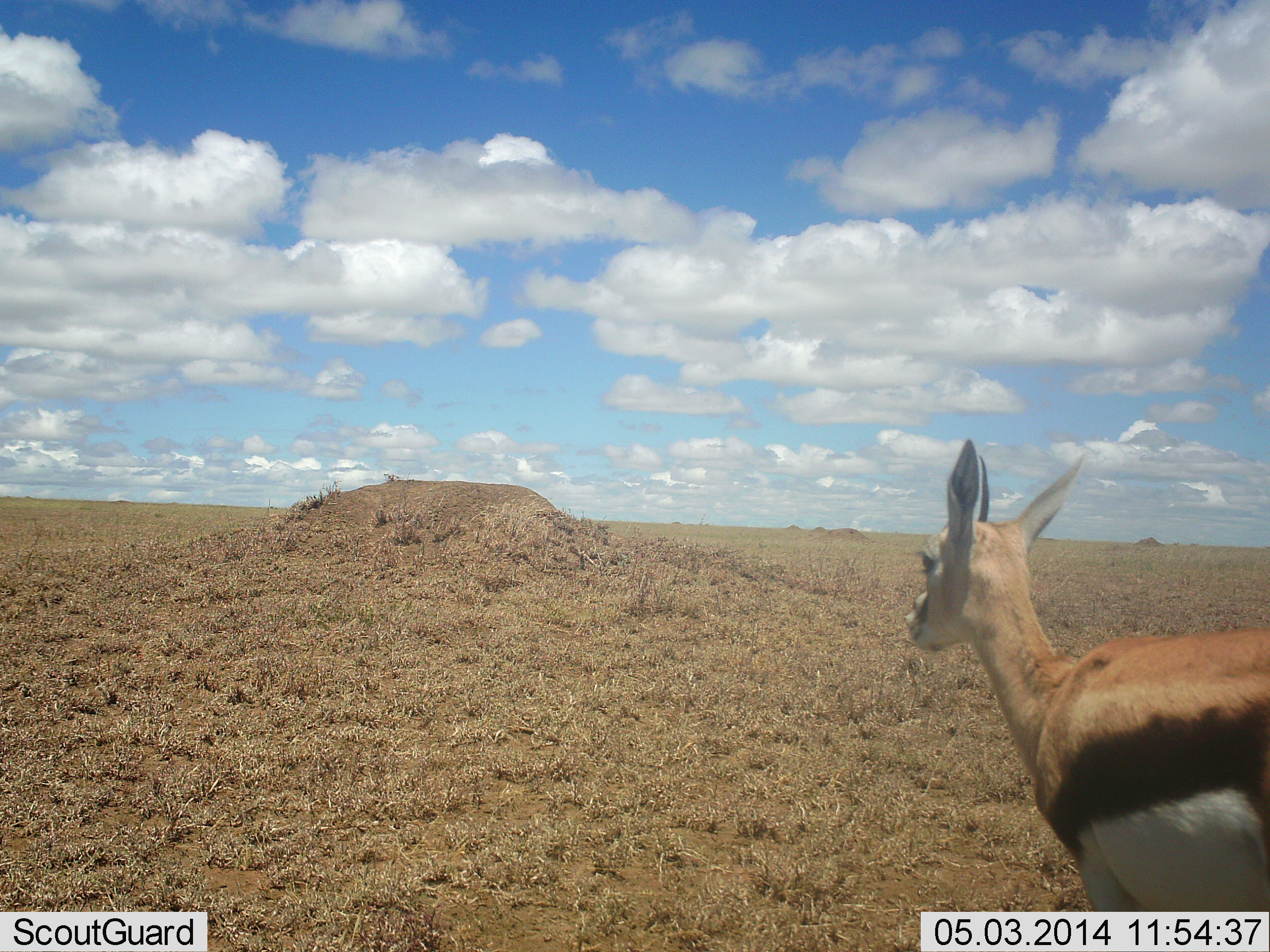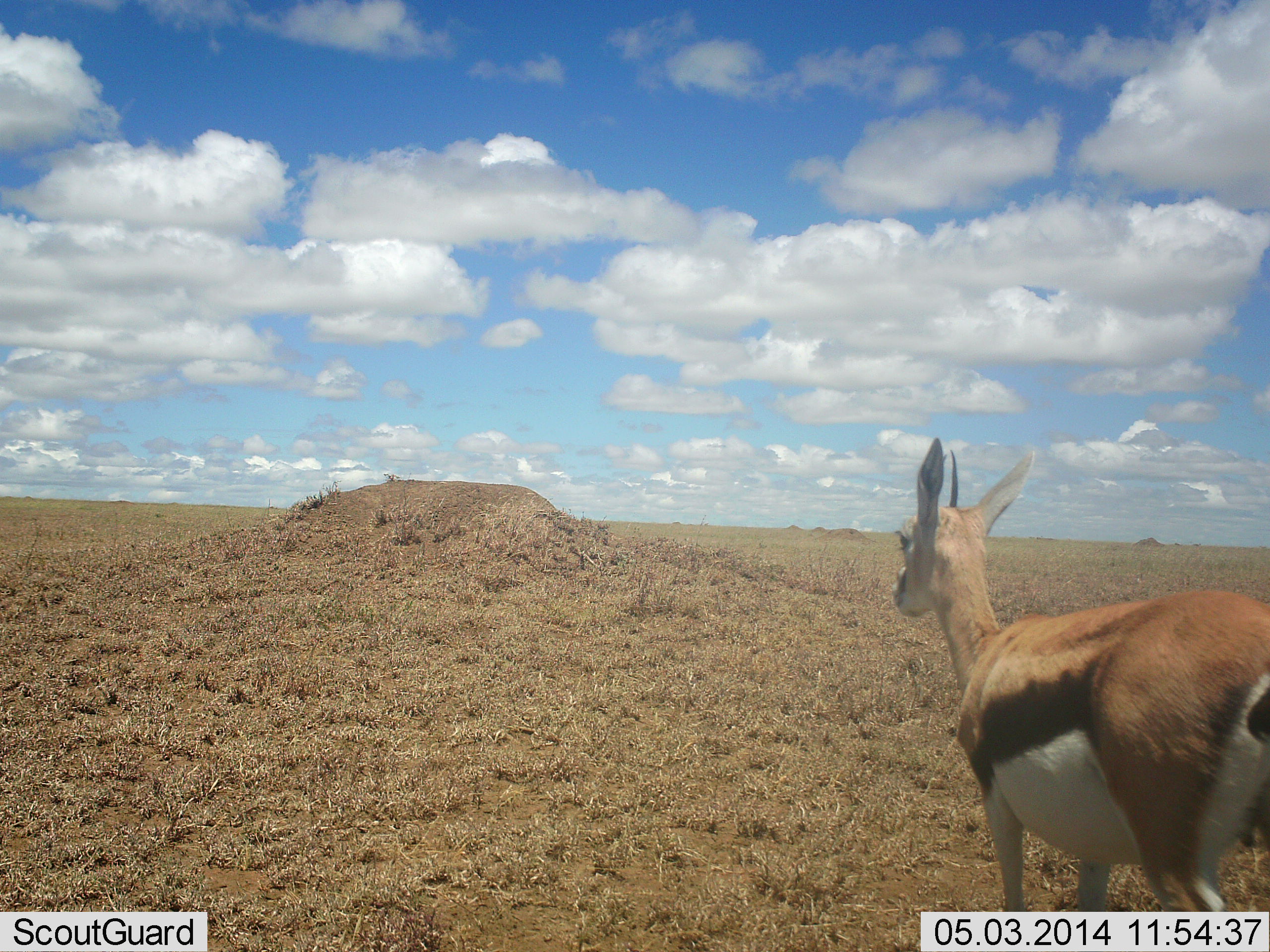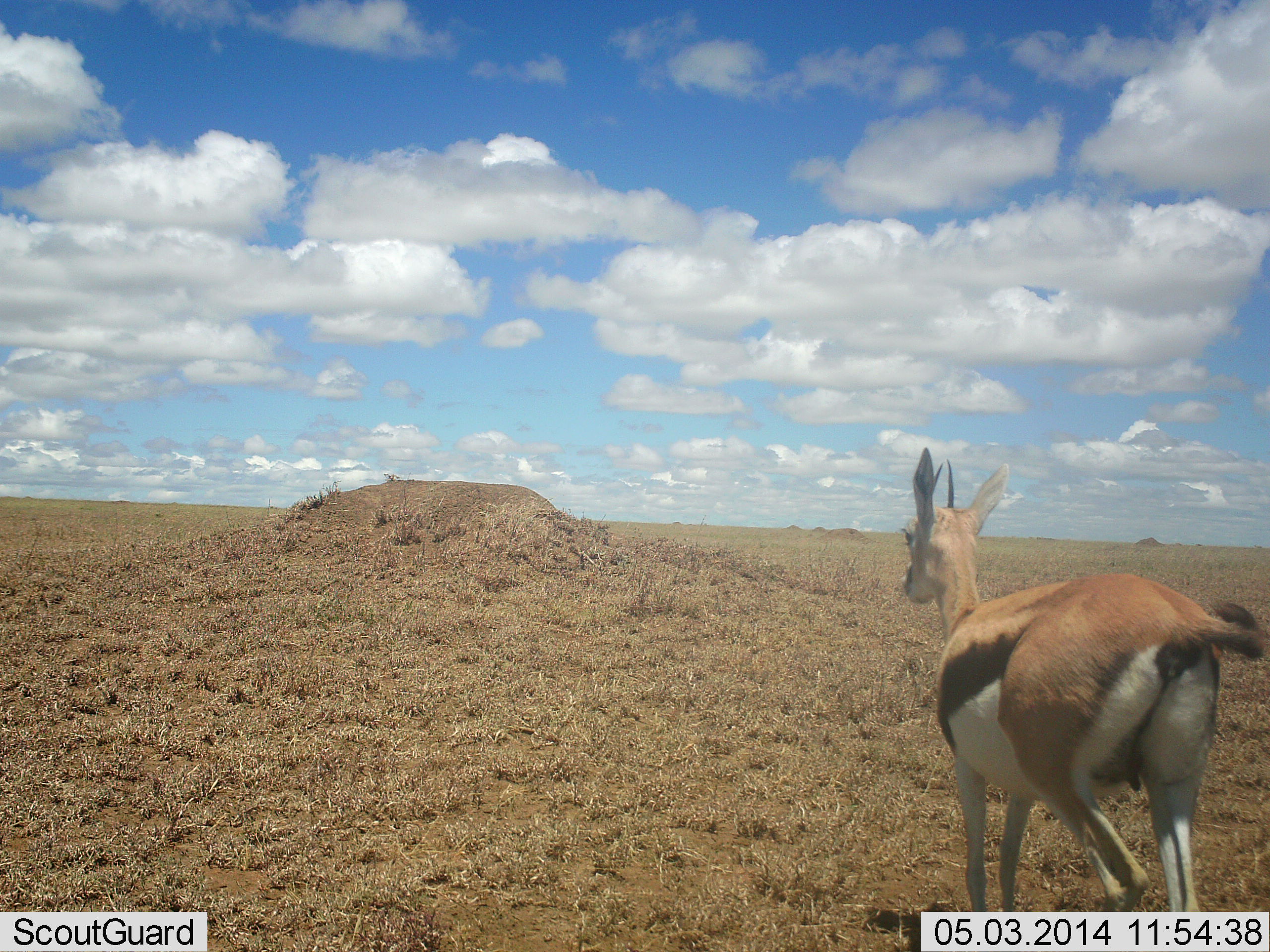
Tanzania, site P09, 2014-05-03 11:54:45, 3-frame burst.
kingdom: Animalia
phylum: Chordata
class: Mammalia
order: Artiodactyla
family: Bovidae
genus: Eudorcas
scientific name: Eudorcas thomsonii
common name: thomson's gazelle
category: gazellethomsons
Gazellethomsons (thomson's gazelle) (Eudorcas thomsonii), count 1. Behavior (volunteer vote fractions): standing 20%, resting 0%, moving 90%, interacting 0%. Young present (vote fraction): 0%. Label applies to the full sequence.